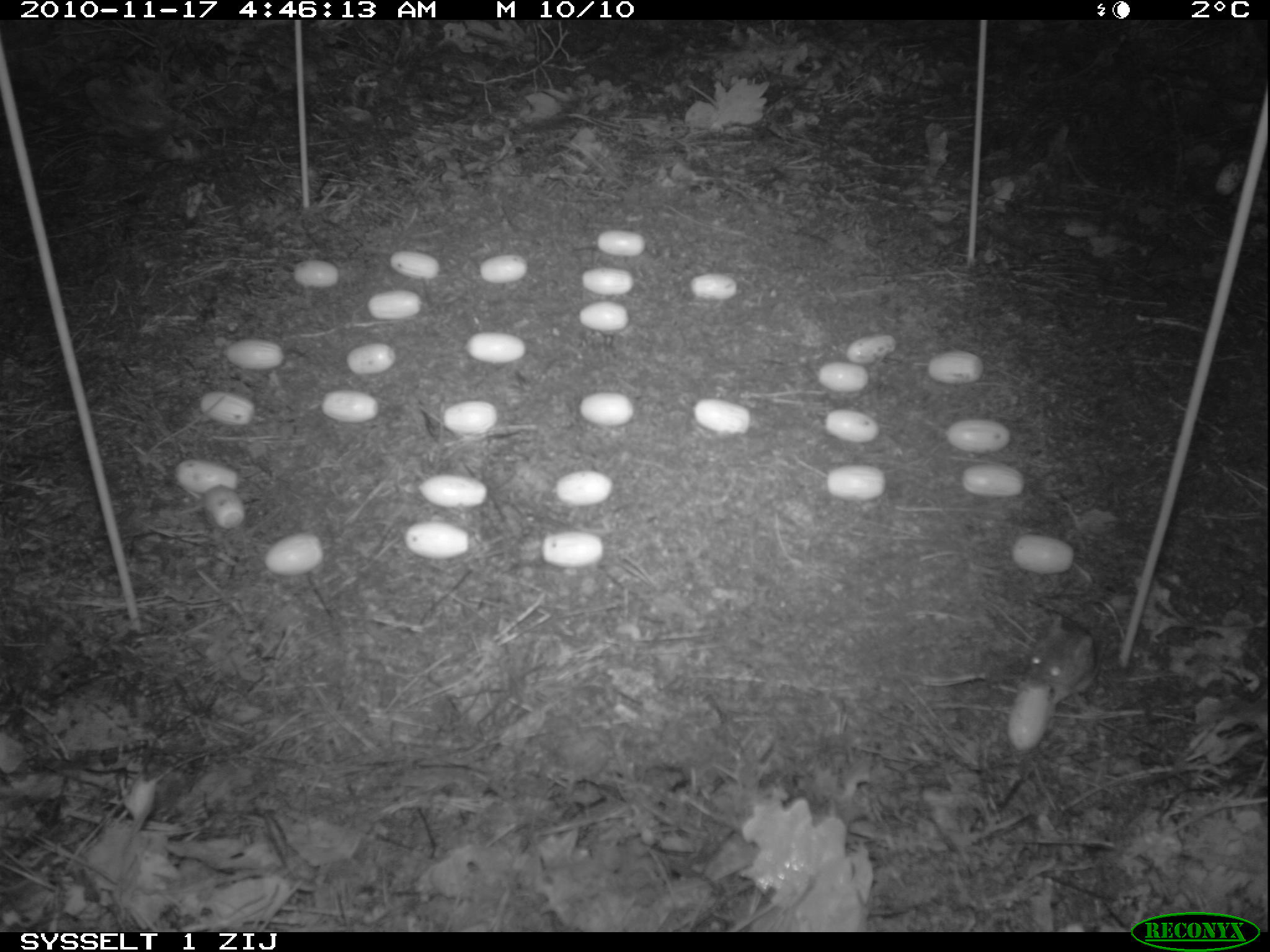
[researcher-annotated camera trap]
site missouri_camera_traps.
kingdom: Animalia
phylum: Chordata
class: Mammalia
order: Rodentia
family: Muridae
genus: Apodemus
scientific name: Apodemus sylvaticus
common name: wood mouse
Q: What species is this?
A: Wood mouse (Apodemus sylvaticus).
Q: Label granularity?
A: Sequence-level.